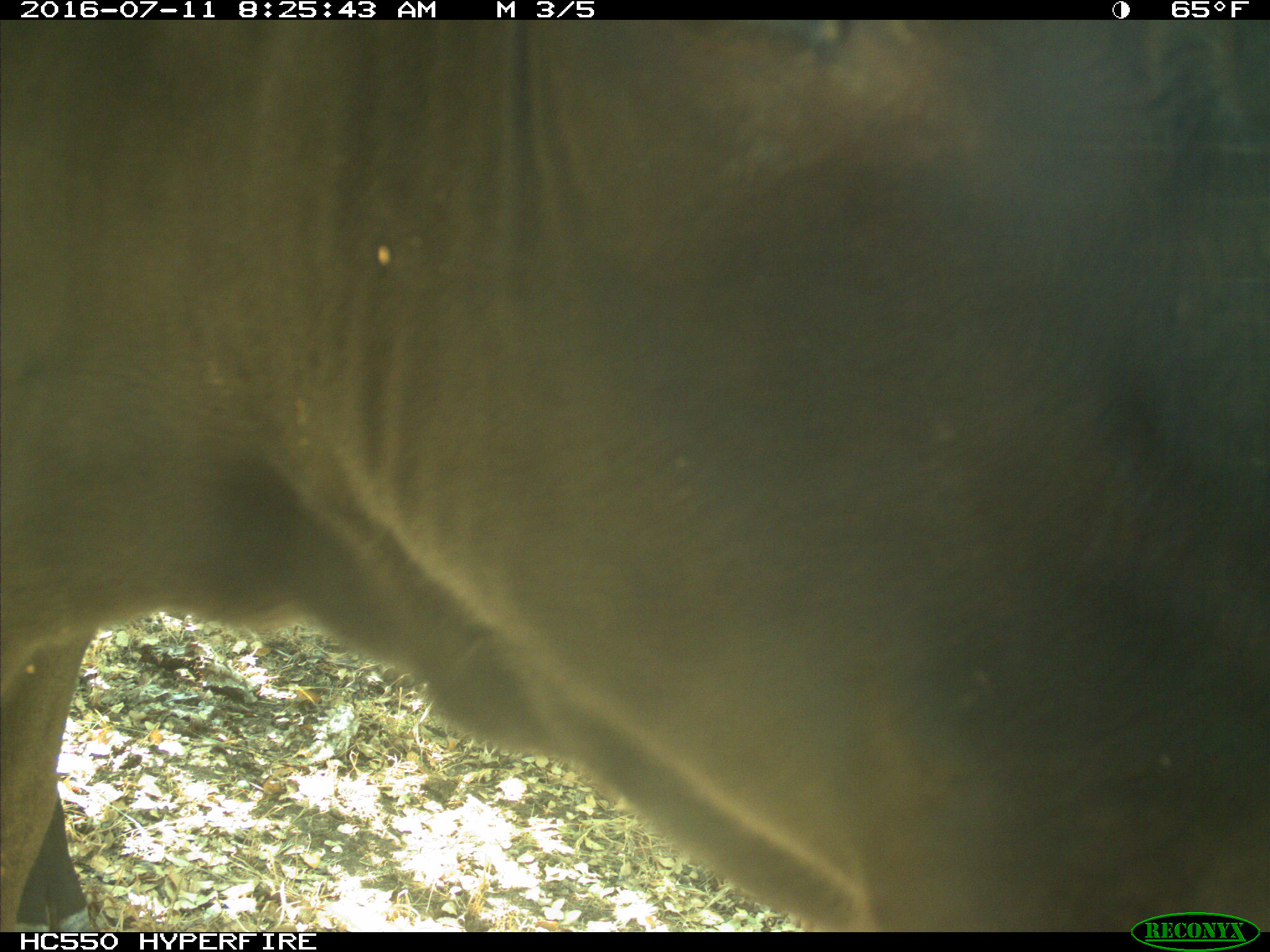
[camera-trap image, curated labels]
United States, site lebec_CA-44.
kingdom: Animalia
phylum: Chordata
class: Mammalia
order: Artiodactyla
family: Bovidae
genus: Bos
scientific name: Bos taurus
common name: domestic cow